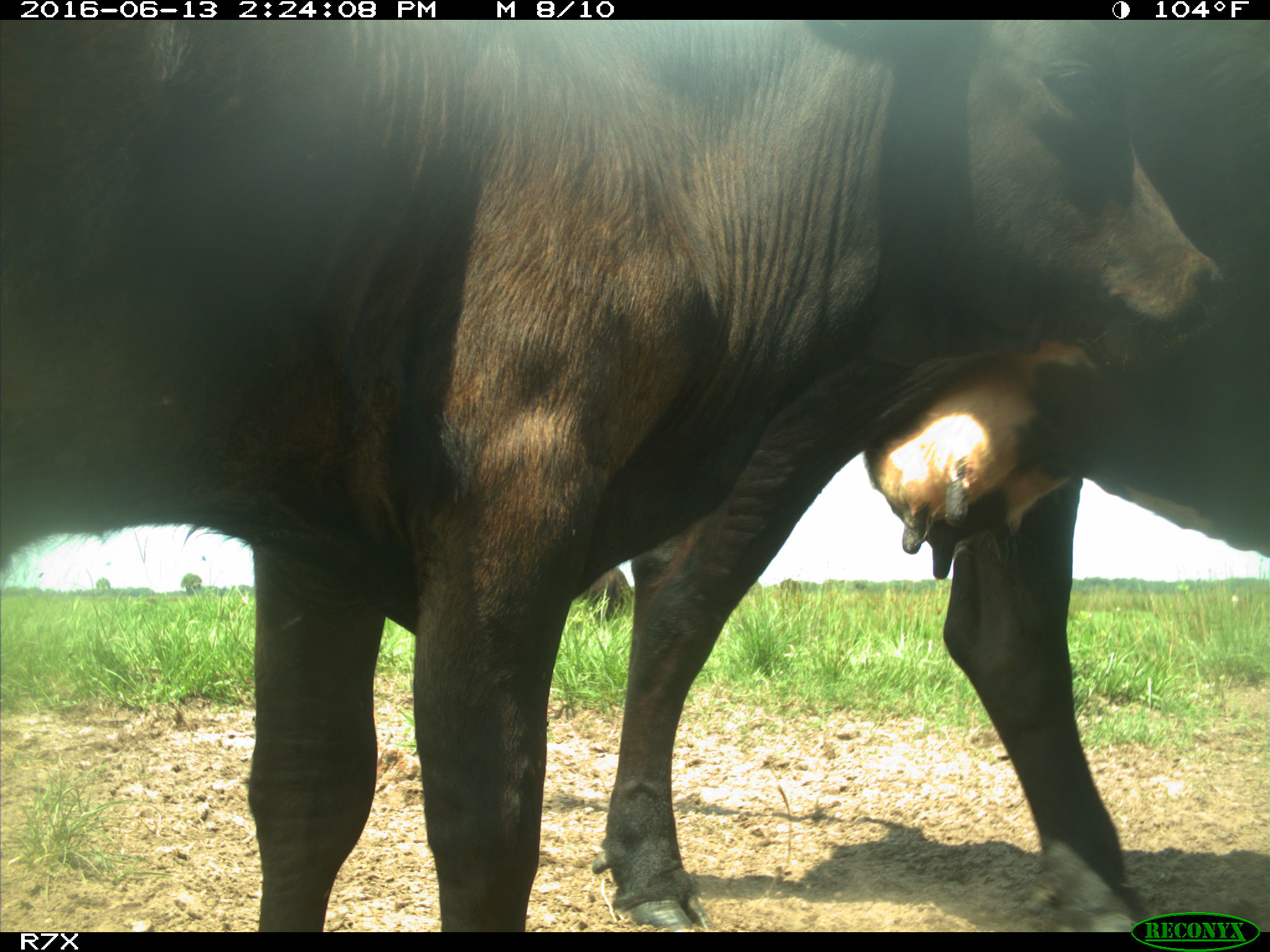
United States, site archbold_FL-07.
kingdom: Animalia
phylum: Chordata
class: Mammalia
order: Artiodactyla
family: Bovidae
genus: Bos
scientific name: Bos taurus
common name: domestic cow